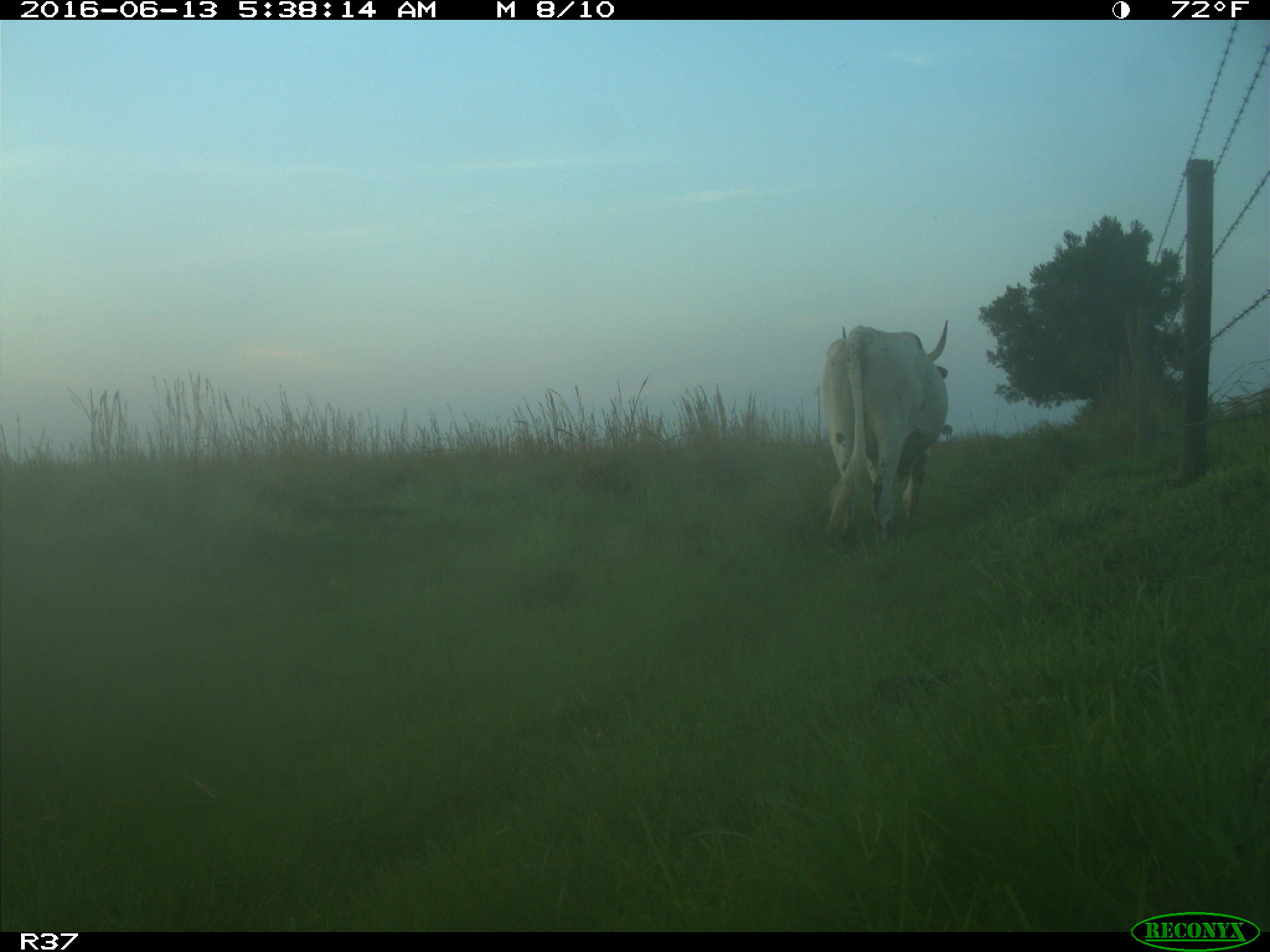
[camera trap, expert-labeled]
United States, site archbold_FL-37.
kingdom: Animalia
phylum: Chordata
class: Mammalia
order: Artiodactyla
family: Bovidae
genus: Bos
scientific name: Bos taurus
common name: domestic cow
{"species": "Bos taurus (domestic cow)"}